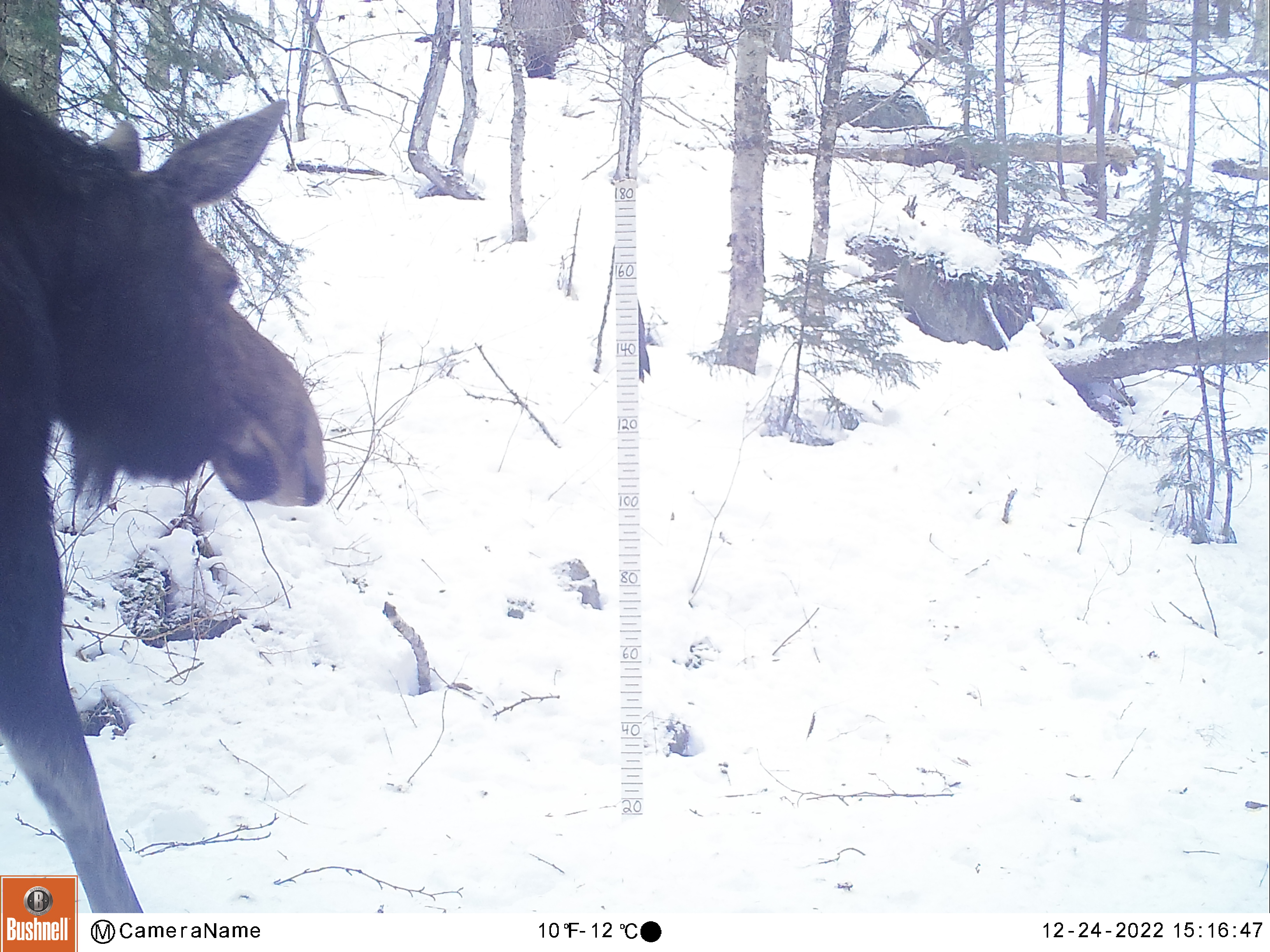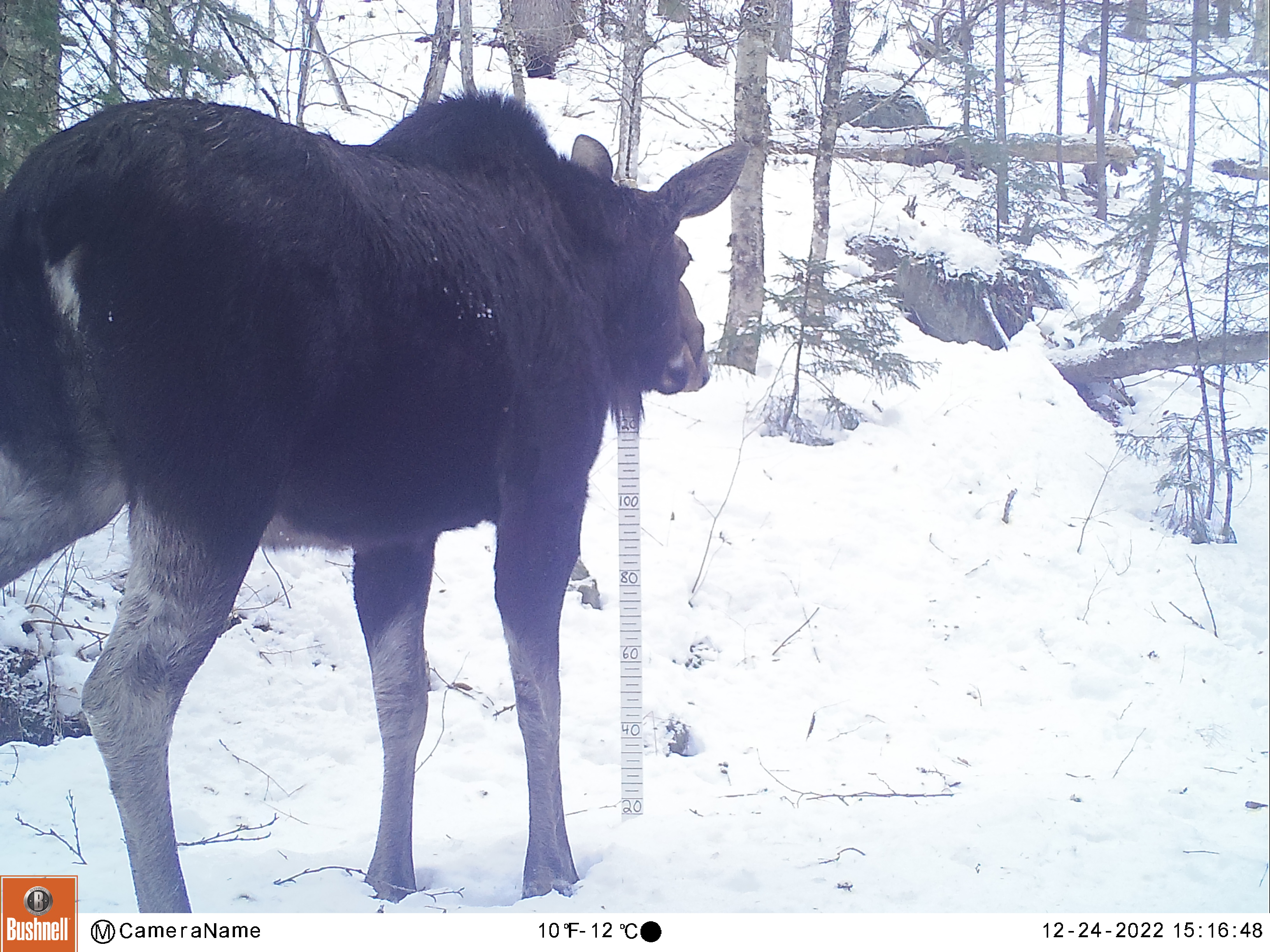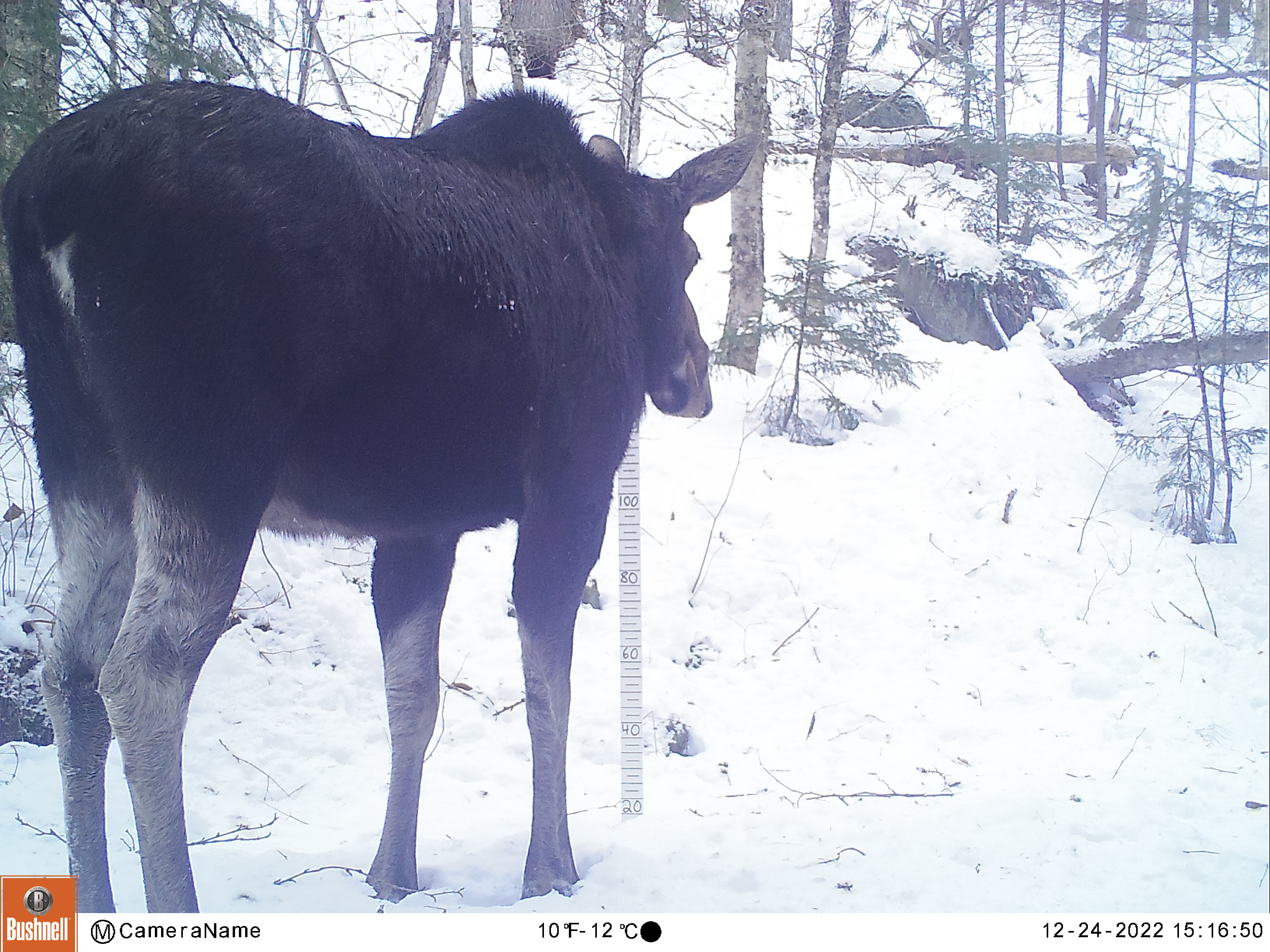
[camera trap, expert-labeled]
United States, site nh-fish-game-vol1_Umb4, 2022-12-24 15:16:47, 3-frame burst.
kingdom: Animalia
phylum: Chordata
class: Mammalia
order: Artiodactyla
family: Cervidae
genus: Alces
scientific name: Alces alces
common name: moose